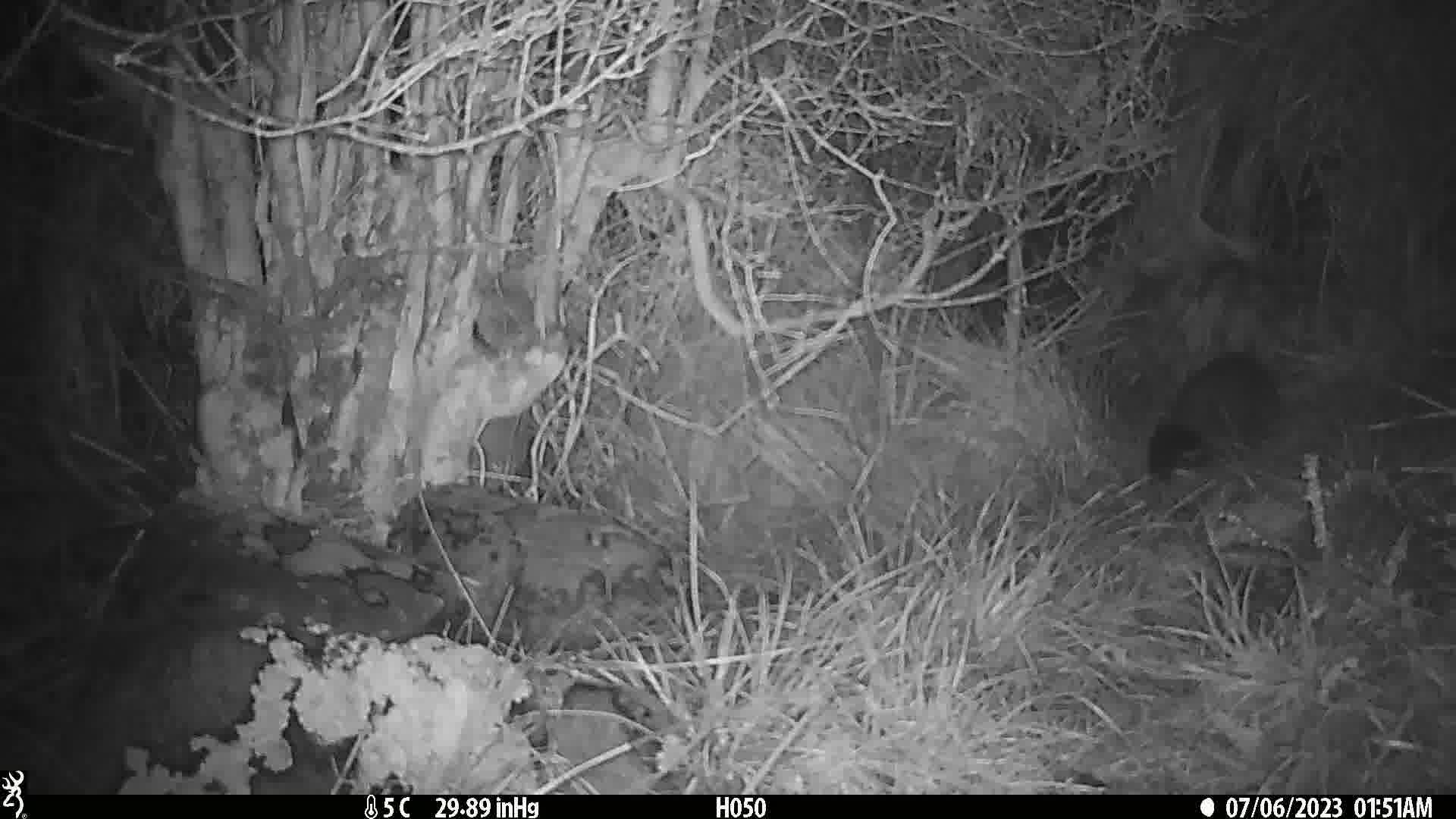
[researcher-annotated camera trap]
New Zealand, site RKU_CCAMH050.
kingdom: Animalia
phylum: Chordata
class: Mammalia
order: Diprotodontia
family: Phalangeridae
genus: Trichosurus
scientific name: Trichosurus vulpecula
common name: common brushtail possum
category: possum